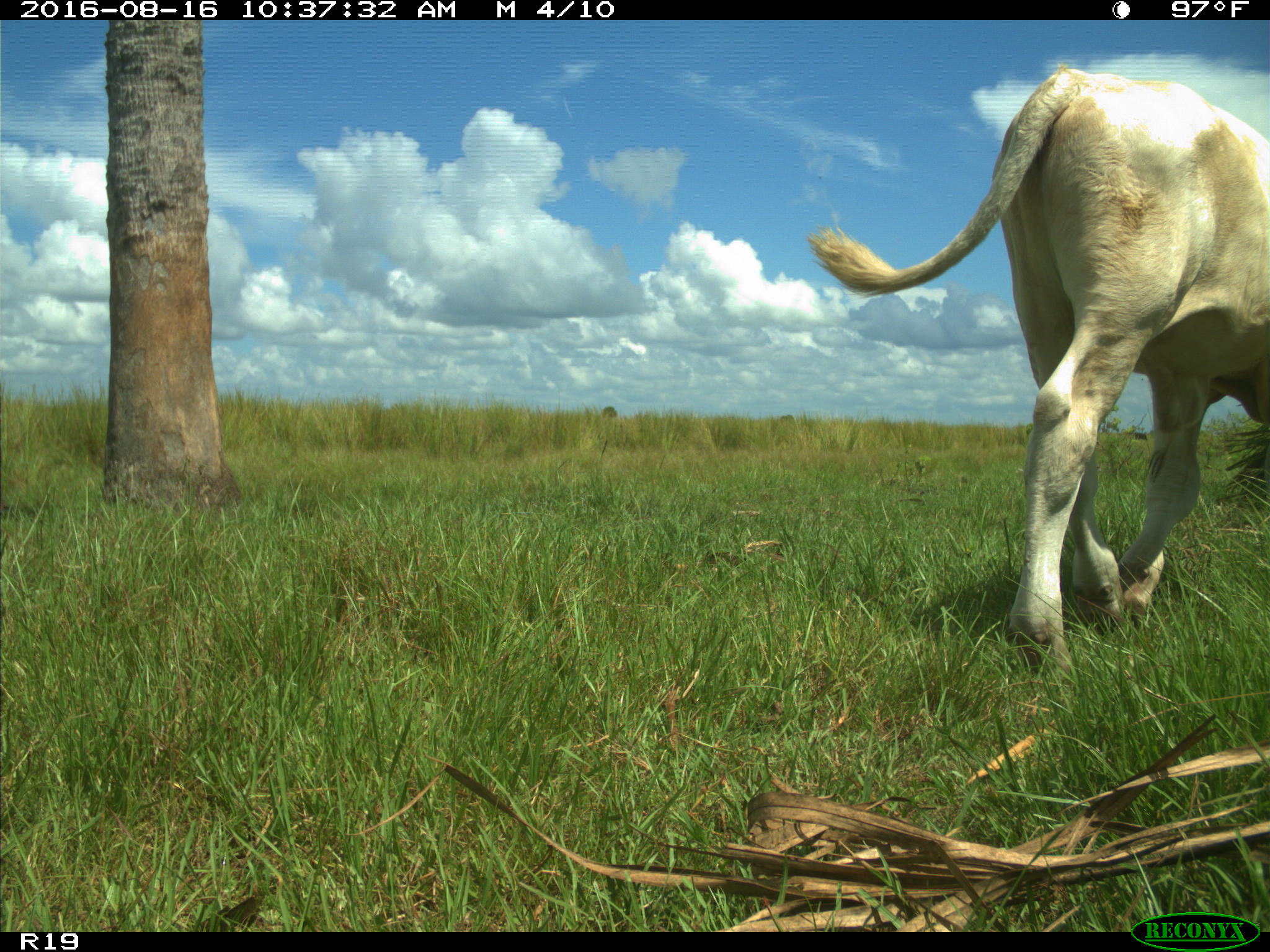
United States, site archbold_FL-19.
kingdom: Animalia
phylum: Chordata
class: Mammalia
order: Artiodactyla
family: Bovidae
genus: Bos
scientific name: Bos taurus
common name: domestic cow